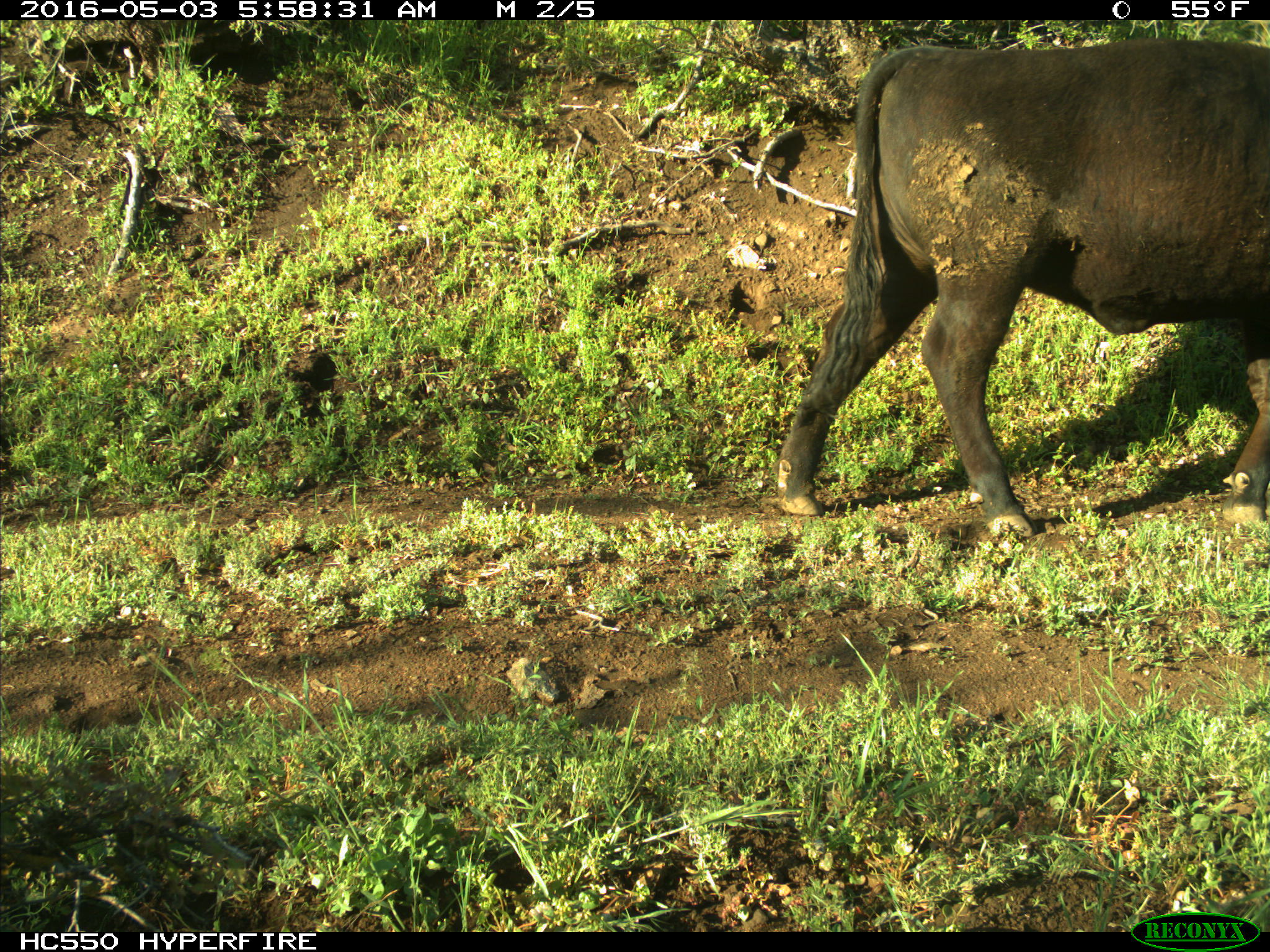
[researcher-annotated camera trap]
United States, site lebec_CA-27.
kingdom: Animalia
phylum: Chordata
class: Mammalia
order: Artiodactyla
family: Bovidae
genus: Bos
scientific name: Bos taurus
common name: domestic cow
Bos taurus (domestic cow).